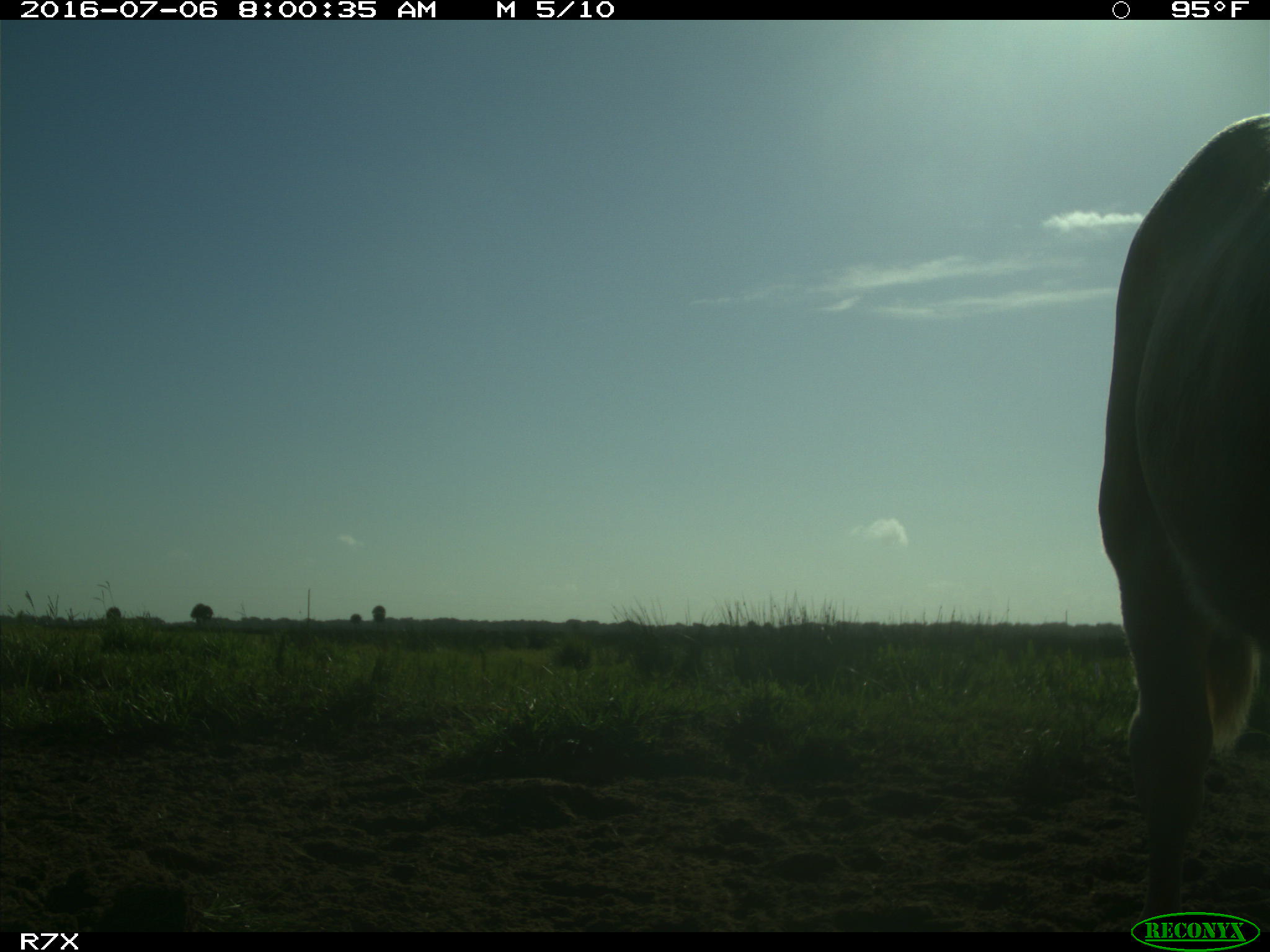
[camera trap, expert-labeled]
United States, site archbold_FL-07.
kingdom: Animalia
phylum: Chordata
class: Mammalia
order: Artiodactyla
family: Bovidae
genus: Bos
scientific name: Bos taurus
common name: domestic cow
Bos taurus (domestic cow).